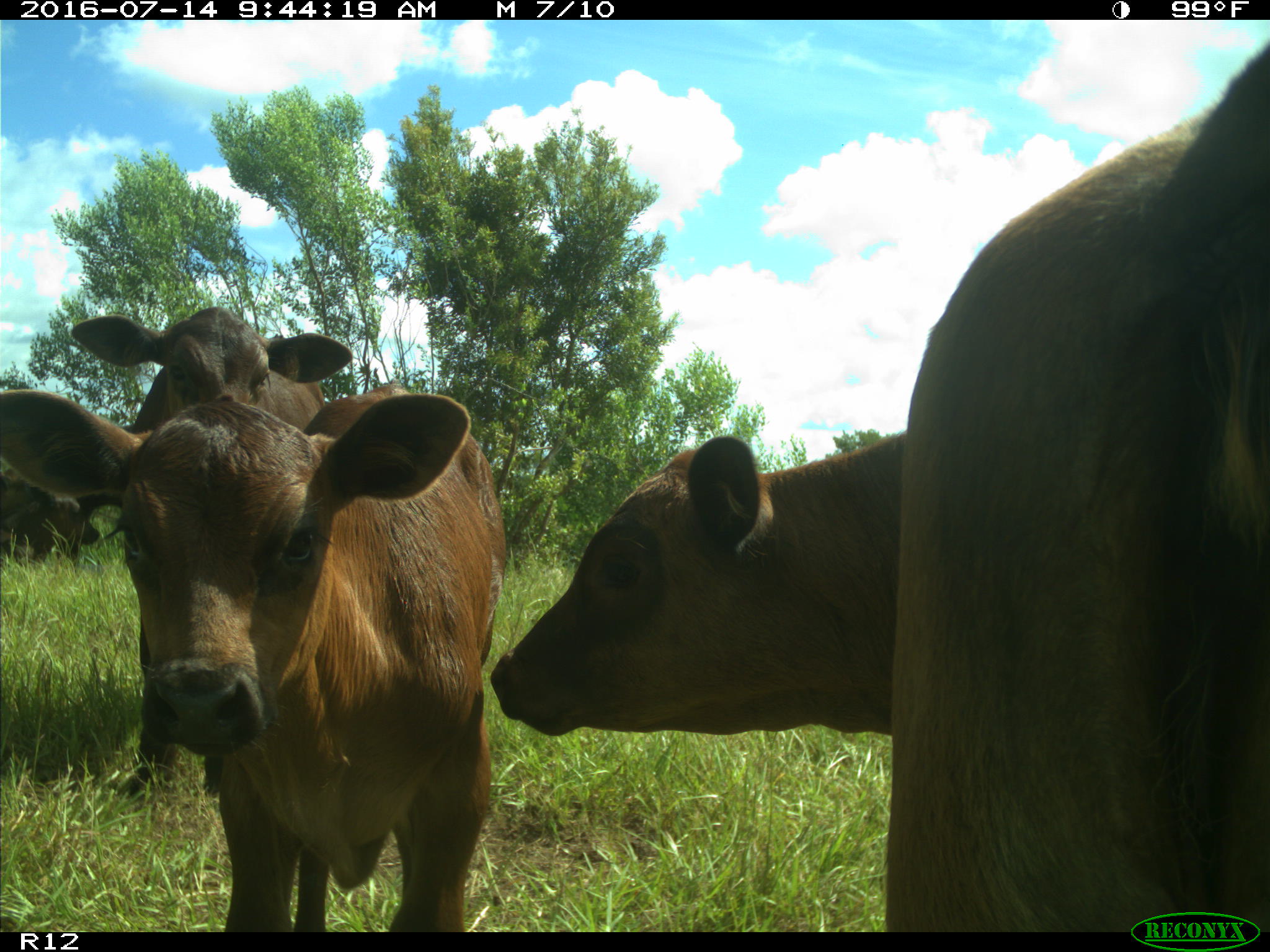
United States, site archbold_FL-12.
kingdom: Animalia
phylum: Chordata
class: Mammalia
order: Artiodactyla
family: Bovidae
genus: Bos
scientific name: Bos taurus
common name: domestic cow